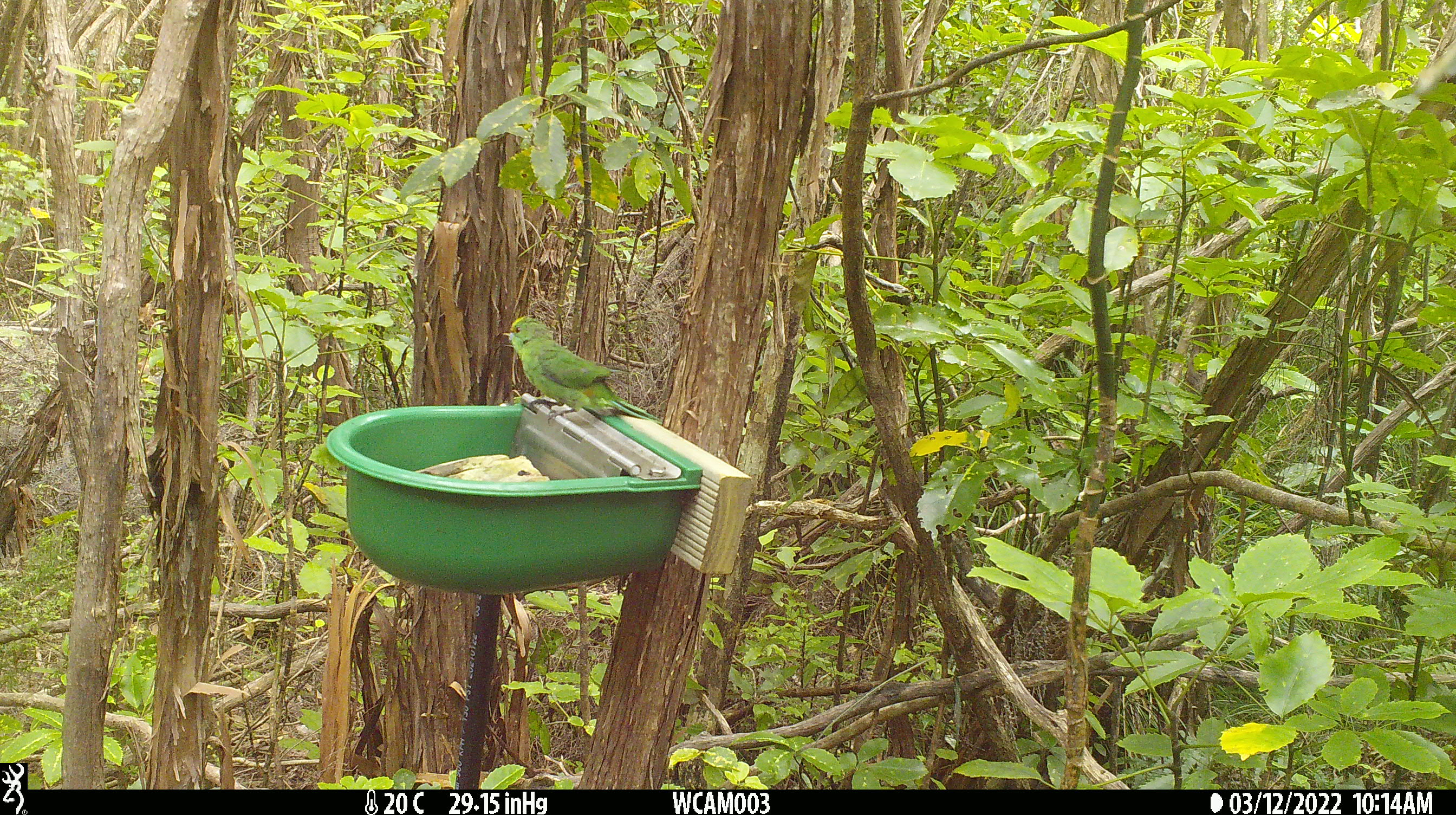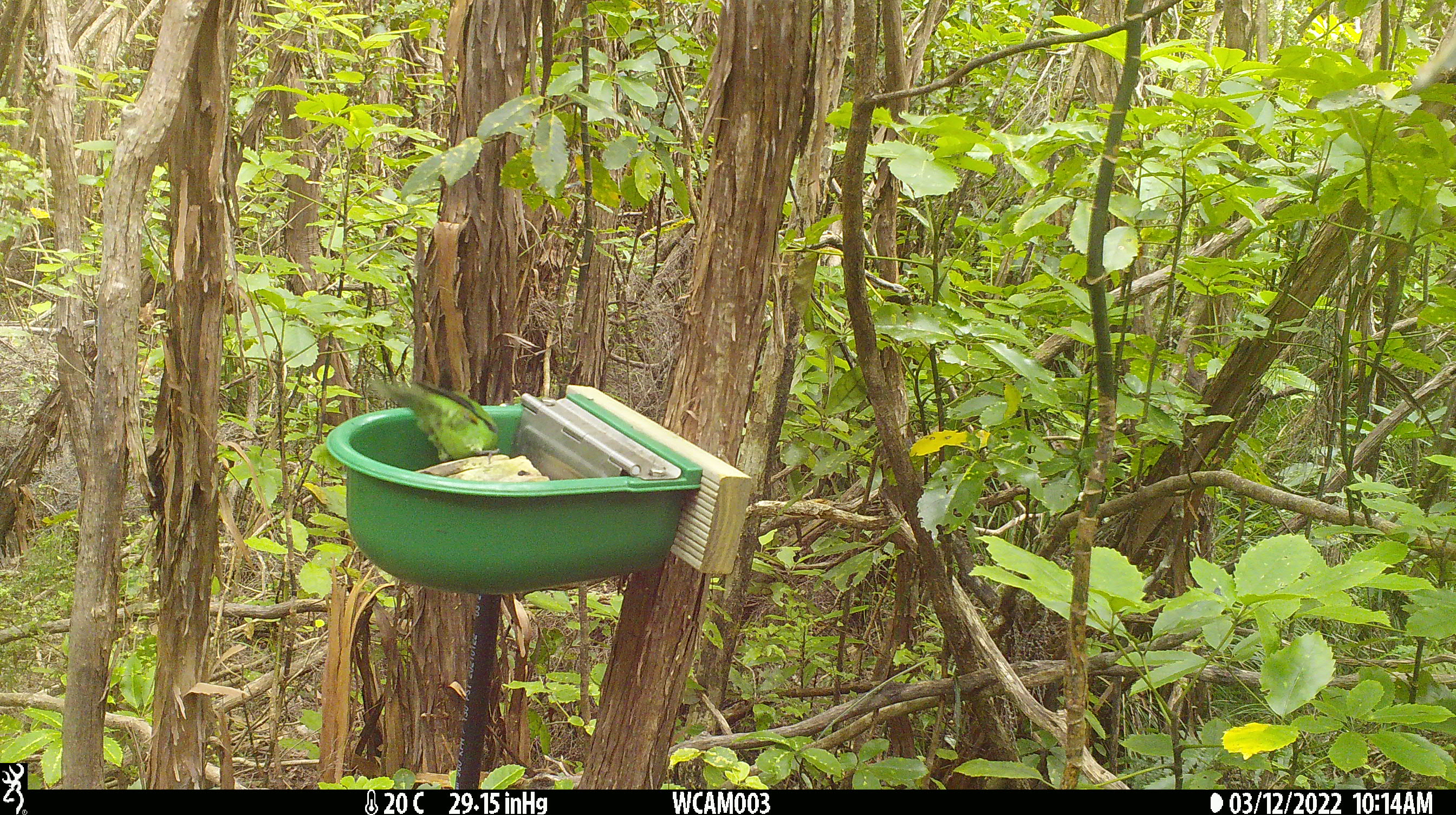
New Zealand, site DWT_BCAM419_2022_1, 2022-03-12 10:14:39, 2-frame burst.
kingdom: Animalia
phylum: Chordata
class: Aves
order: Psittaciformes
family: Psittaculidae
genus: Cyanoramphus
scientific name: Cyanoramphus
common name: parakeet